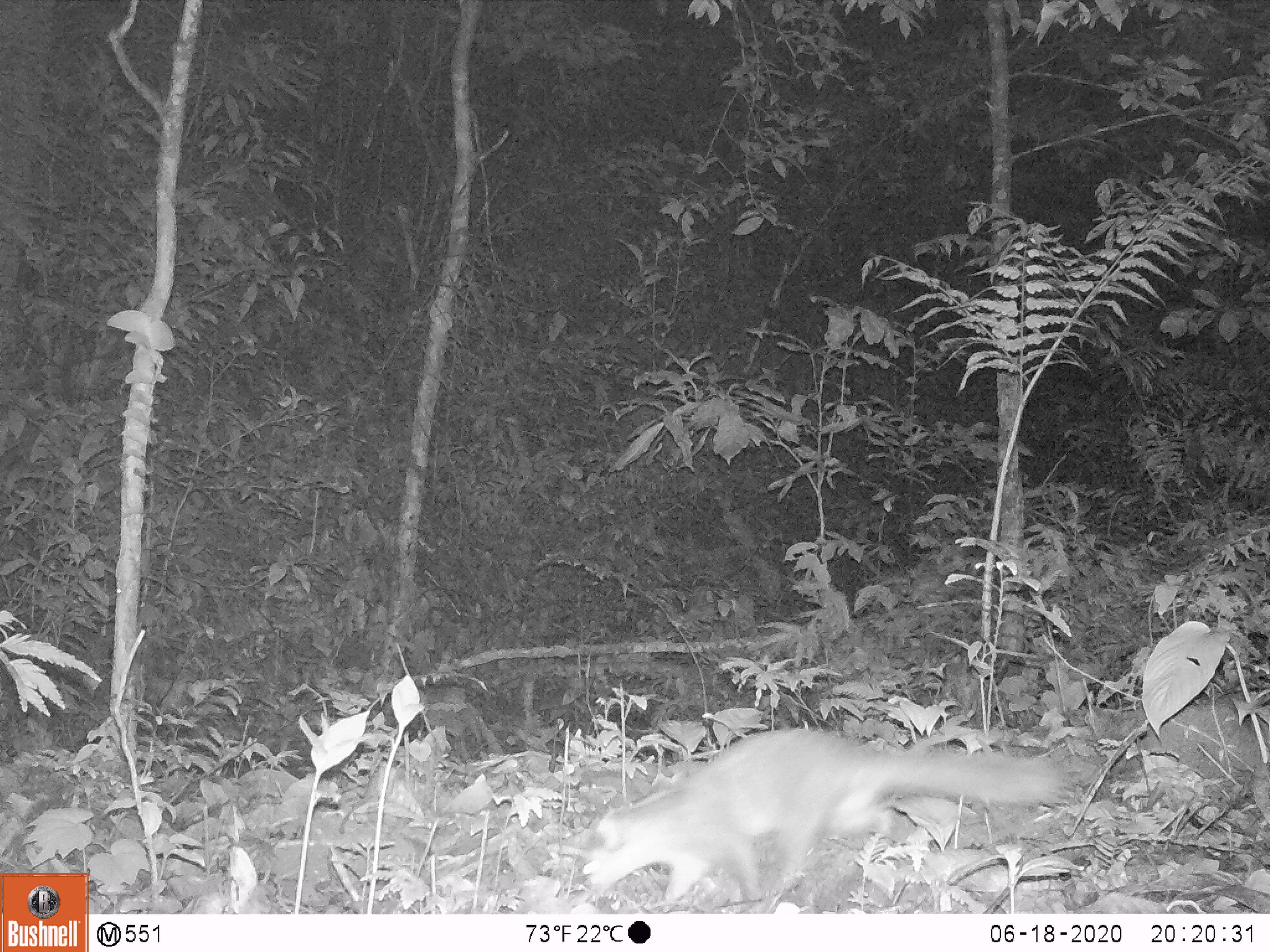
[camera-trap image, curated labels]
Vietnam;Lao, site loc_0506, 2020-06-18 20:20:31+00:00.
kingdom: Animalia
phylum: Chordata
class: Mammalia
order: Carnivora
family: Mustelidae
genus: Melogale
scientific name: Melogale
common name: ferret badger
Ferret badger (Melogale). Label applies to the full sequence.